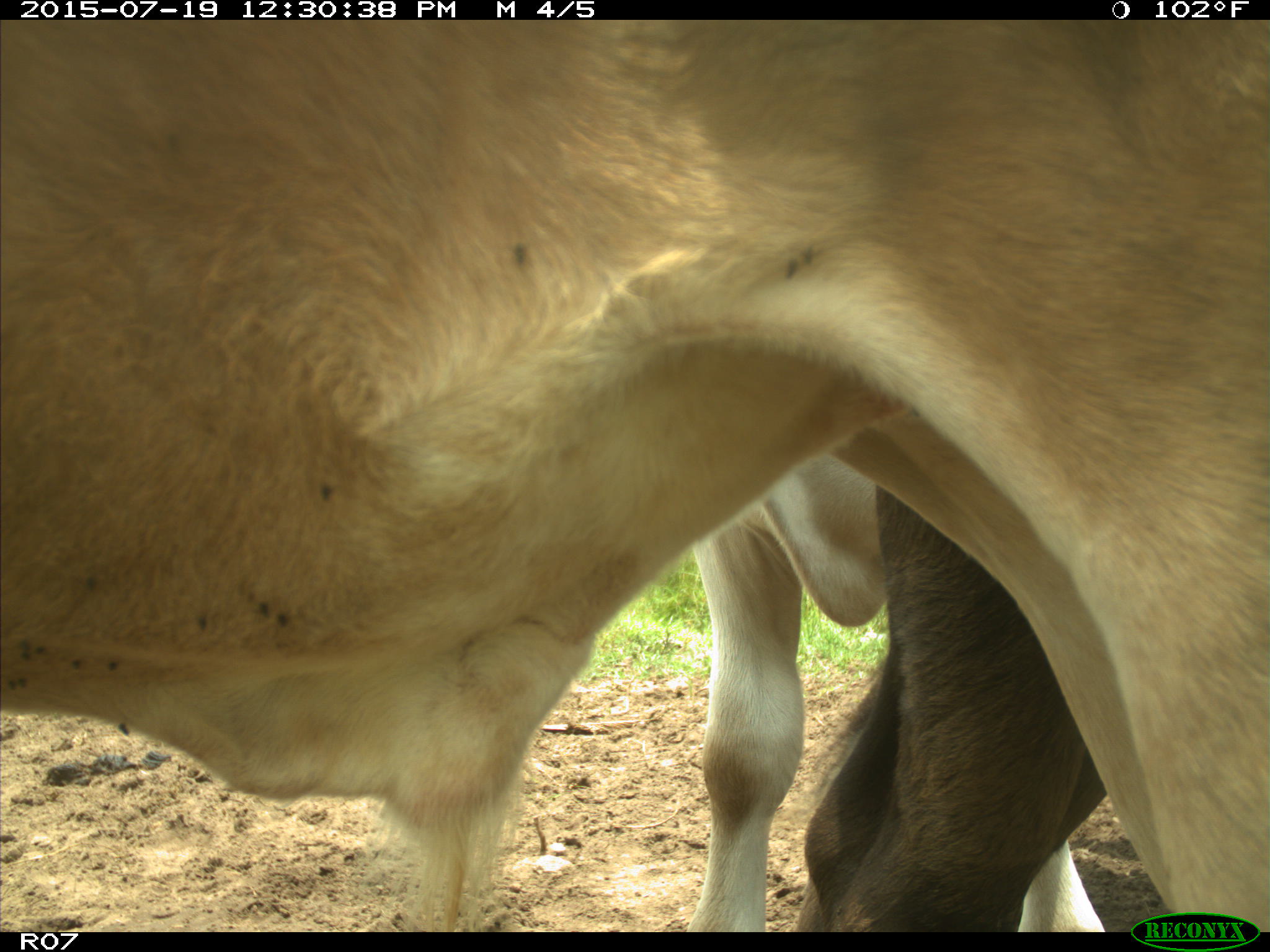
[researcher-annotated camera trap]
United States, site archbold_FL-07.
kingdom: Animalia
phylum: Chordata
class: Mammalia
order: Artiodactyla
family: Bovidae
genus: Bos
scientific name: Bos taurus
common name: domestic cow